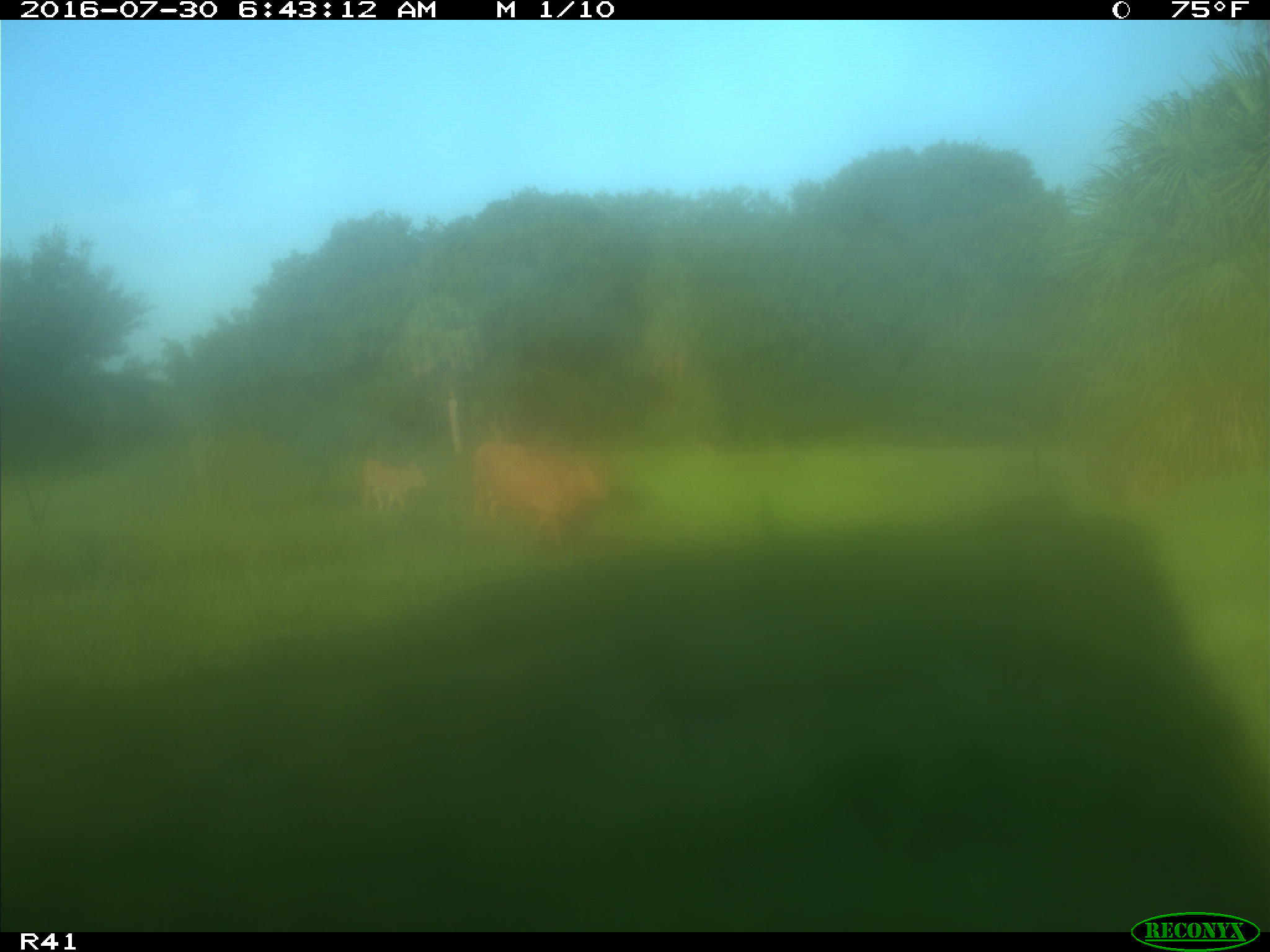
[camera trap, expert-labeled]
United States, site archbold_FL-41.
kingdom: Animalia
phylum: Chordata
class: Mammalia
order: Artiodactyla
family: Bovidae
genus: Bos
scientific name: Bos taurus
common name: domestic cow